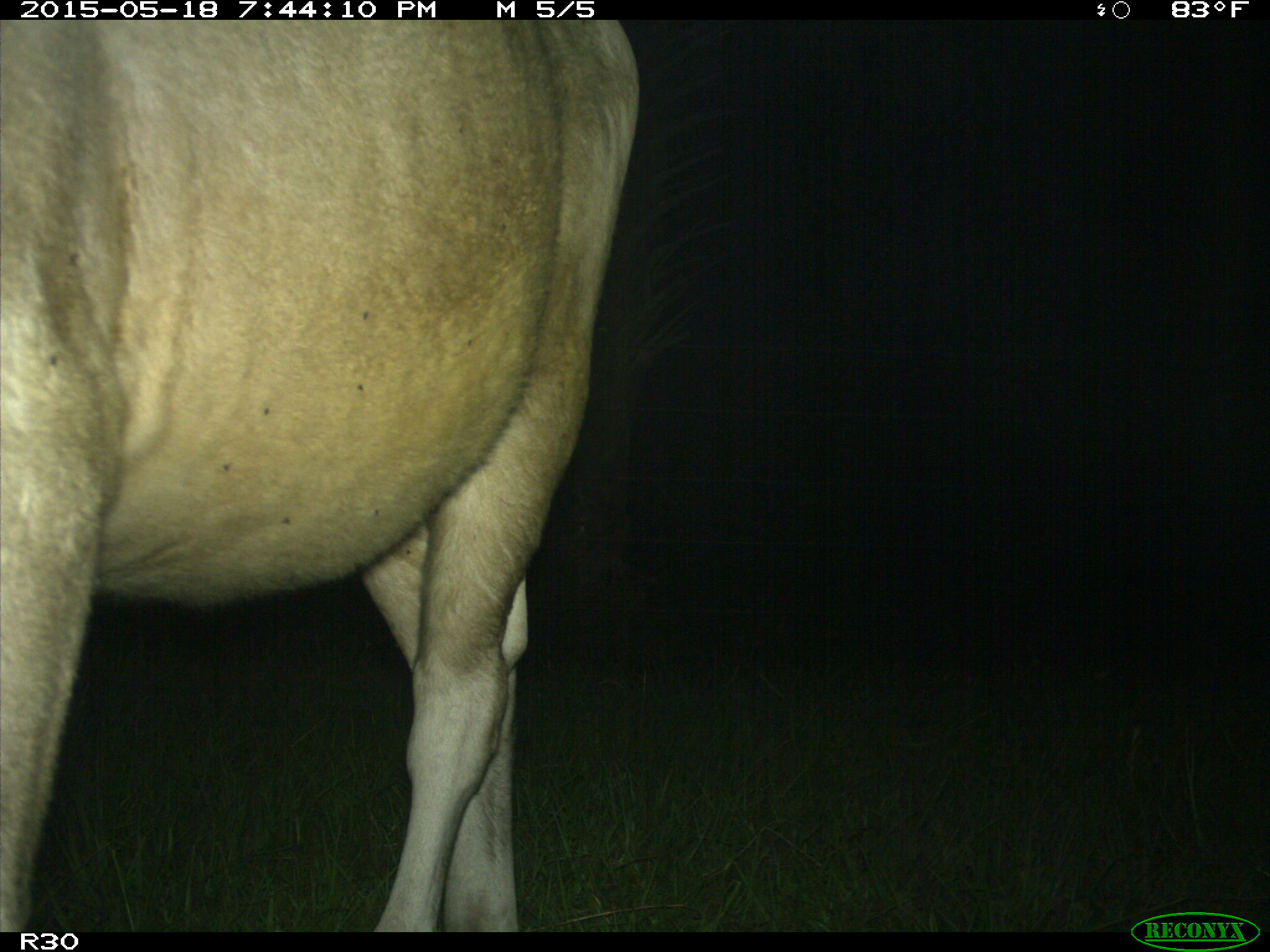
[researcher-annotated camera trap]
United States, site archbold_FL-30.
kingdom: Animalia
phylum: Chordata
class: Mammalia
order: Artiodactyla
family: Bovidae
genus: Bos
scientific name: Bos taurus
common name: domestic cow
Bos taurus (domestic cow).